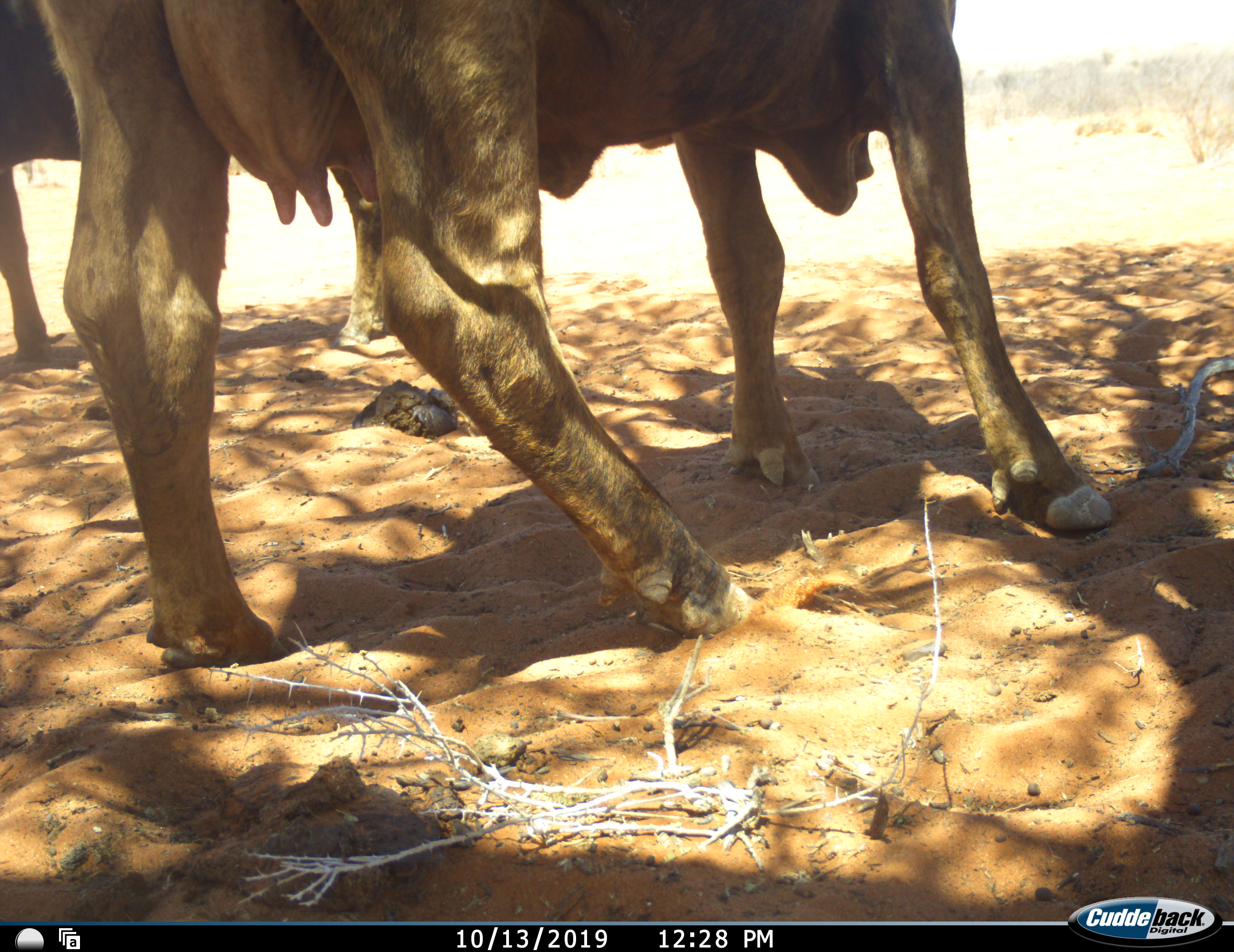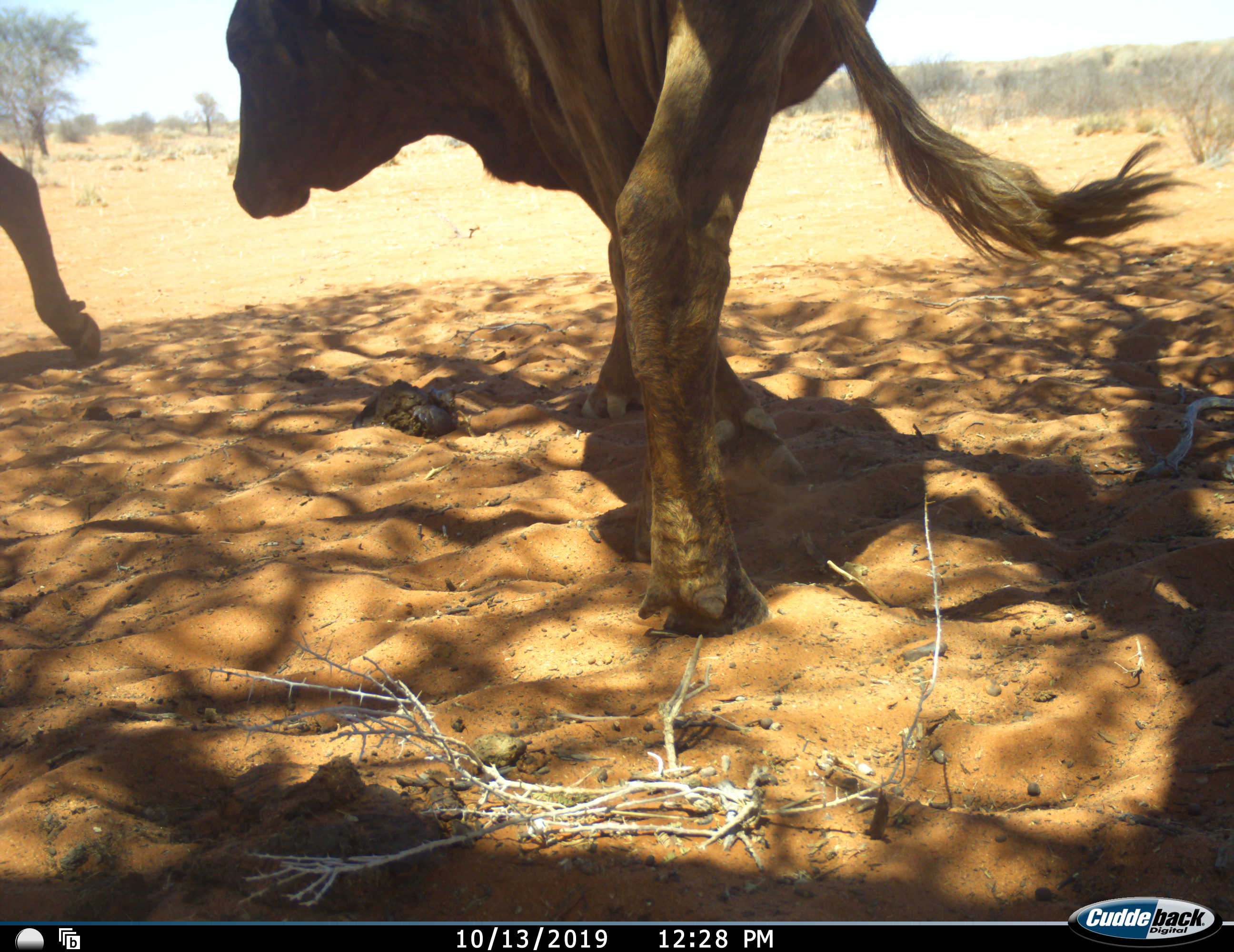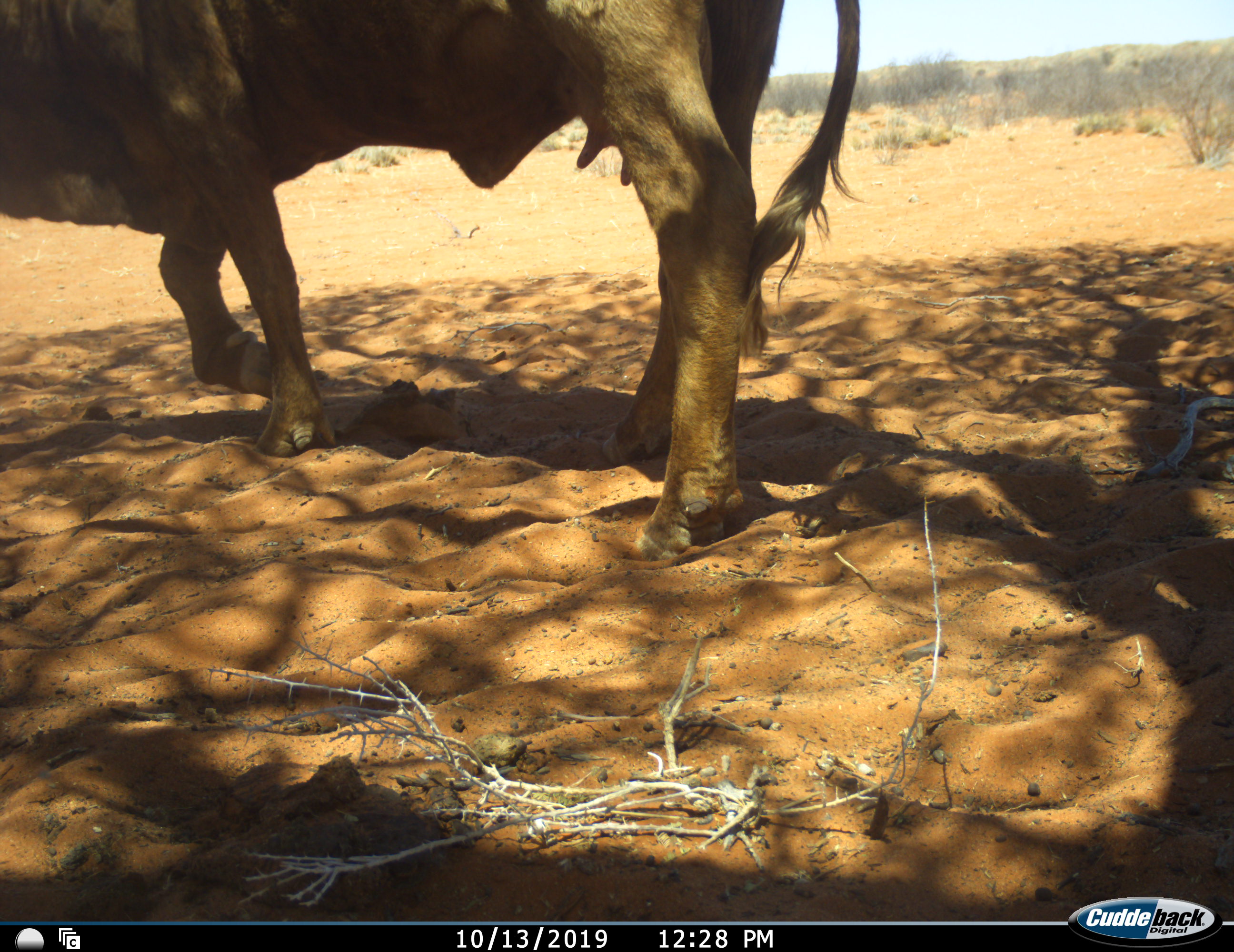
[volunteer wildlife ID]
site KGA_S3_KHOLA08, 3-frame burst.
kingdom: Animalia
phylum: Chordata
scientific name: Vertebrata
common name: domestic animal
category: domesticanimal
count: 2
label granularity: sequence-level